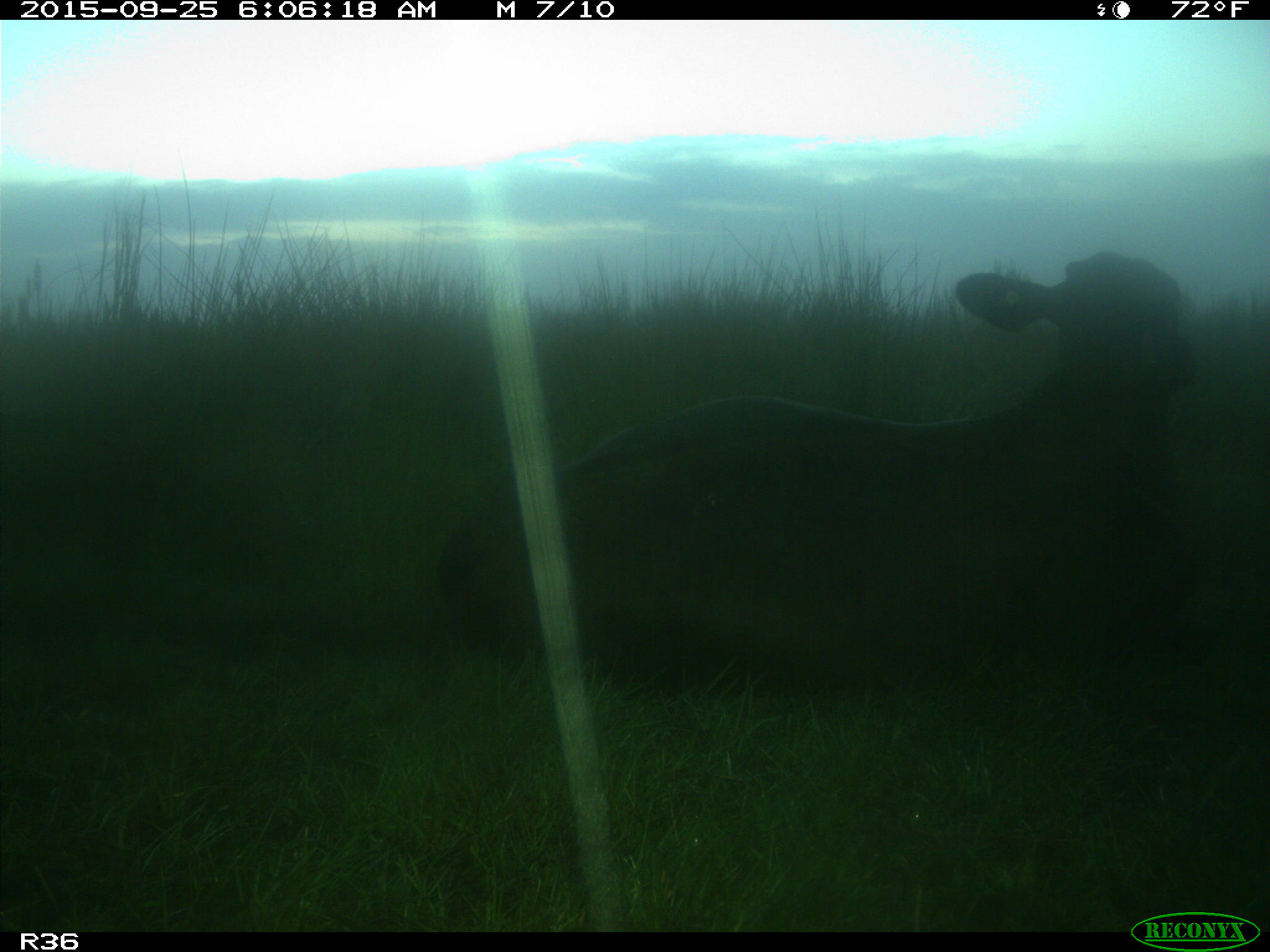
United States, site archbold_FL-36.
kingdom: Animalia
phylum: Chordata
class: Mammalia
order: Artiodactyla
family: Bovidae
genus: Bos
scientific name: Bos taurus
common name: domestic cow